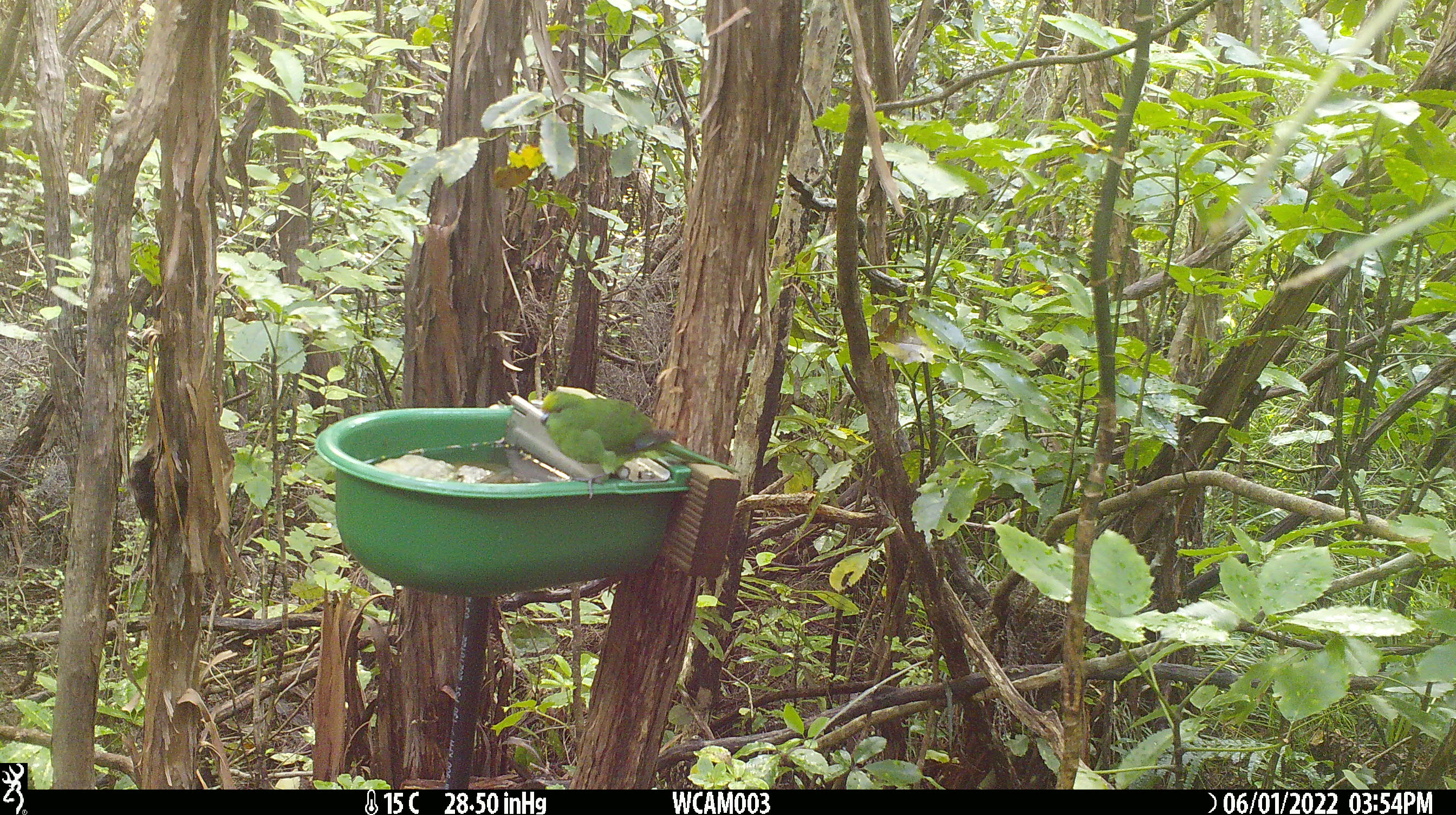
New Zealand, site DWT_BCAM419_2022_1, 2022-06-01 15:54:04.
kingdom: Animalia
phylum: Chordata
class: Aves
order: Psittaciformes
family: Psittaculidae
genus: Cyanoramphus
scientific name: Cyanoramphus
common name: parakeet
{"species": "parakeet (Cyanoramphus)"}